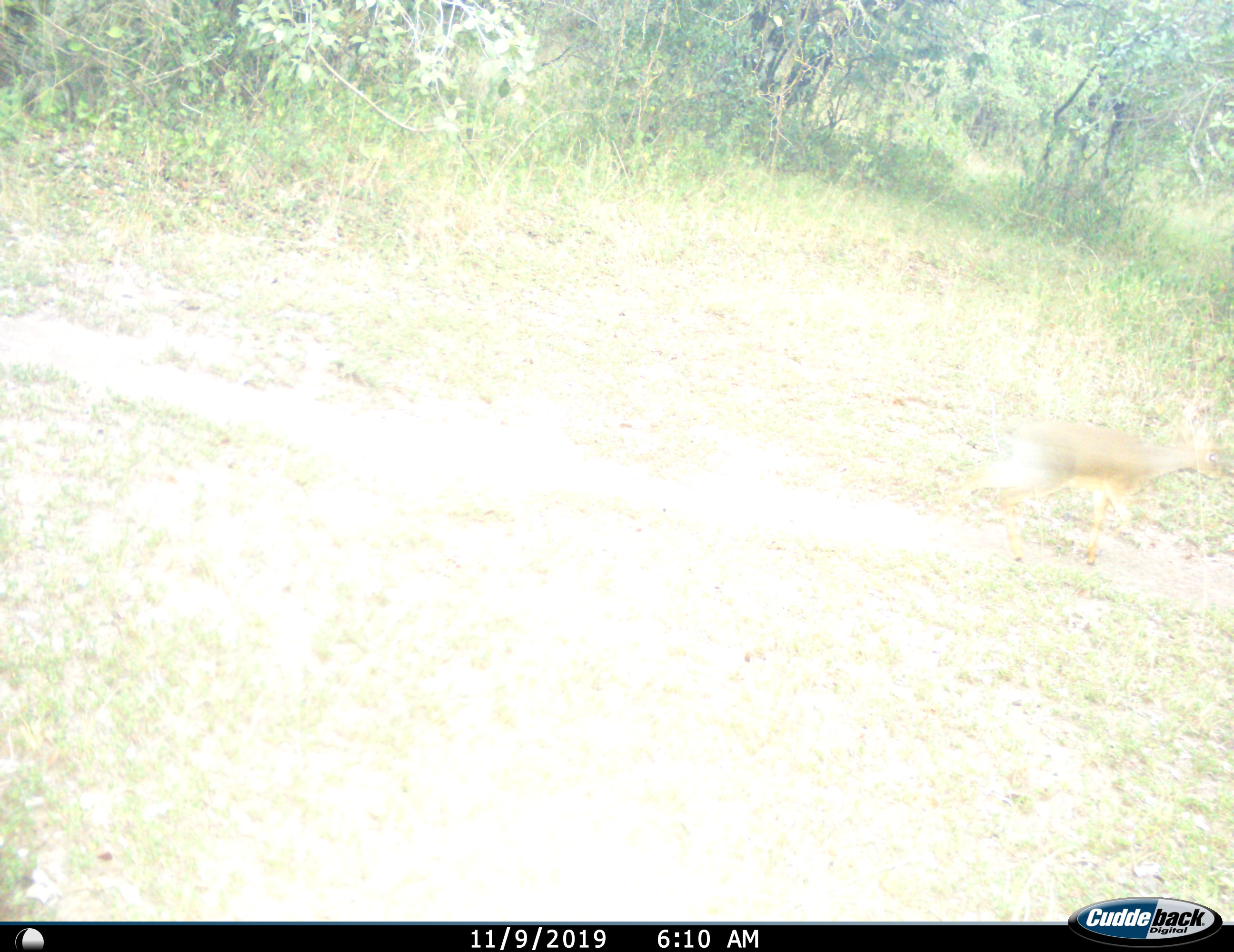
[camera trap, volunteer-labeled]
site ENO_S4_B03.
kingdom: Animalia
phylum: Chordata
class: Mammalia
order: Artiodactyla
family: Bovidae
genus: Madoqua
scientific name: Madoqua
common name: dik-dik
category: dikdik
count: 1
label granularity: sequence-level